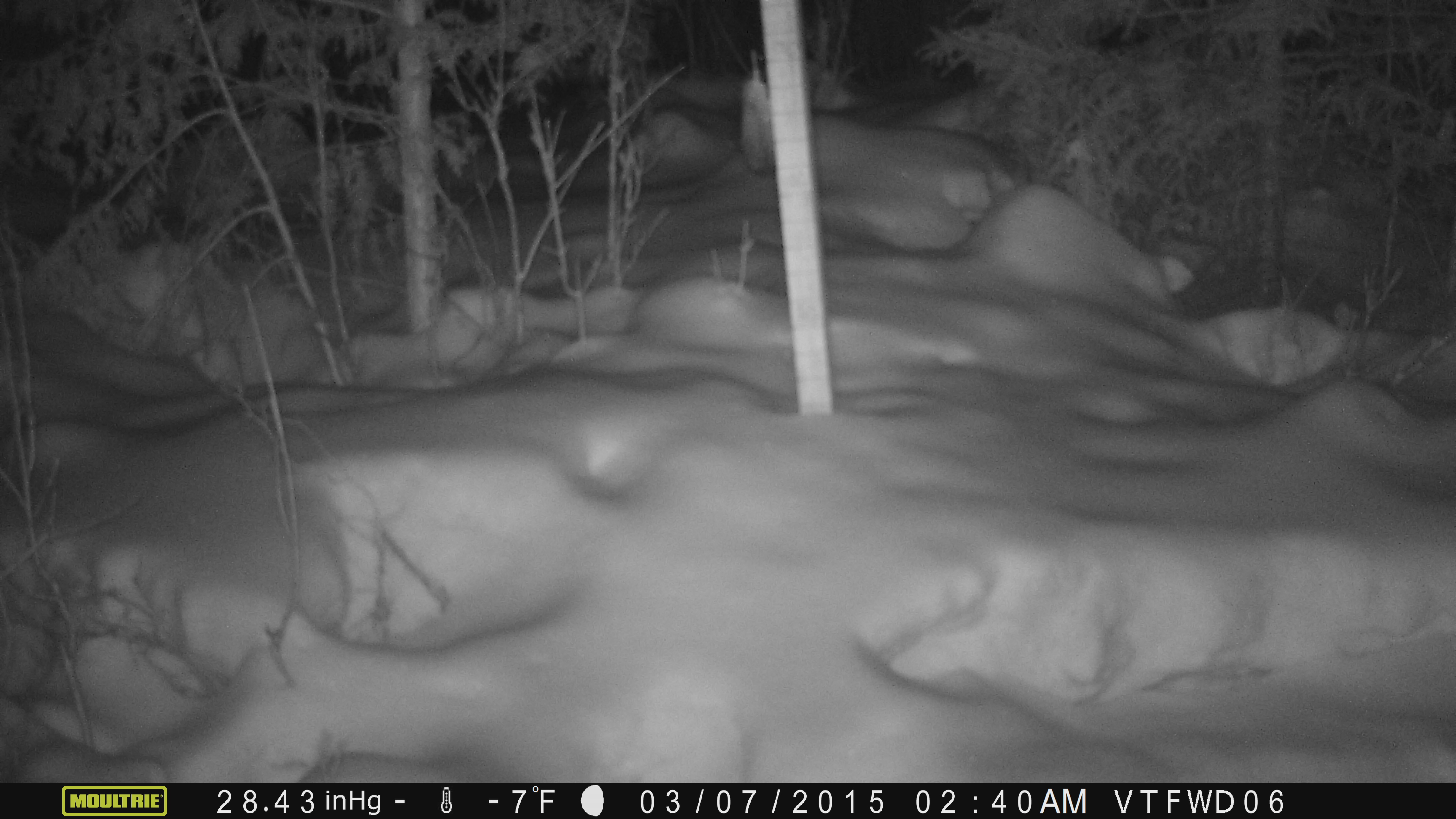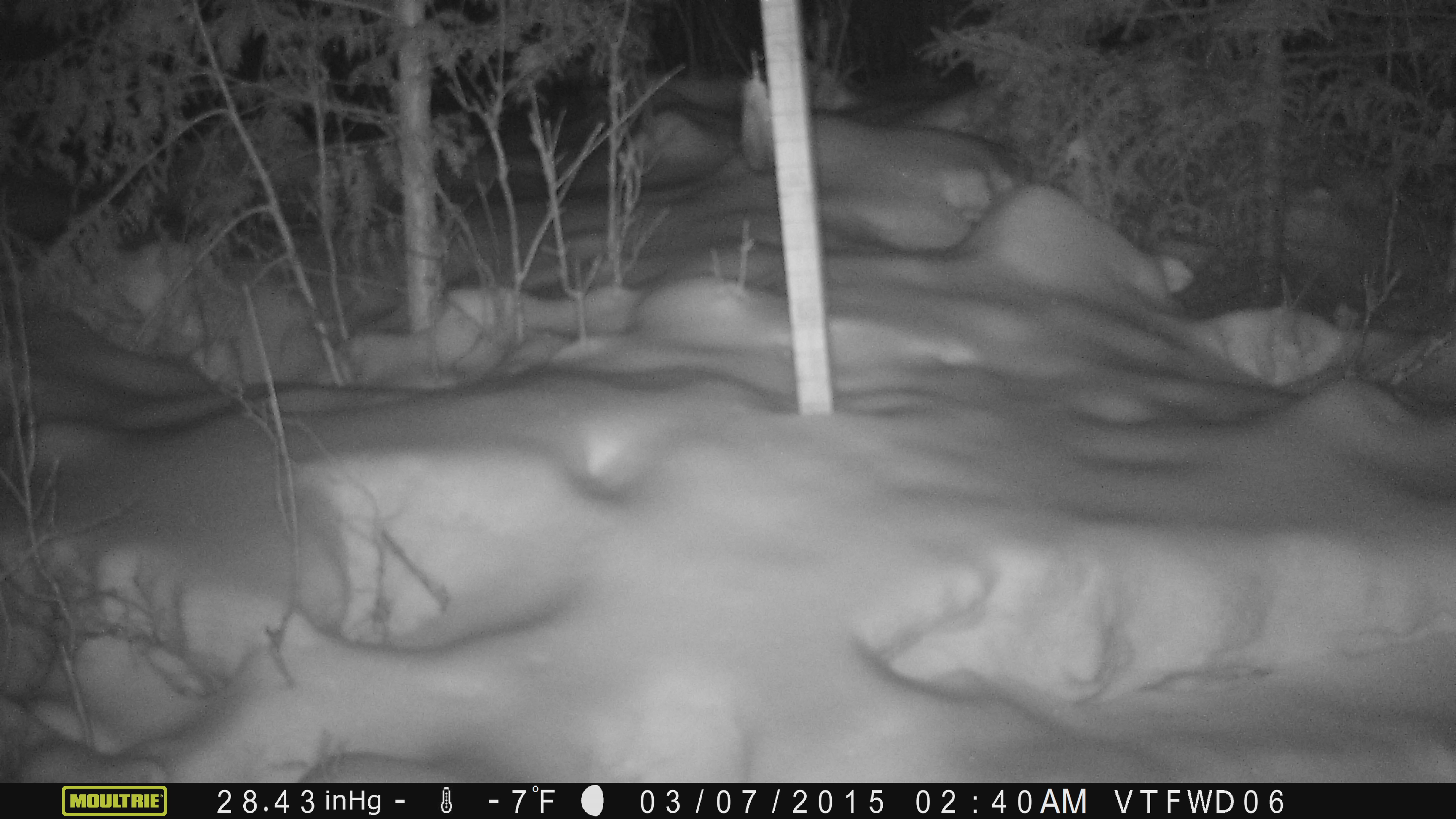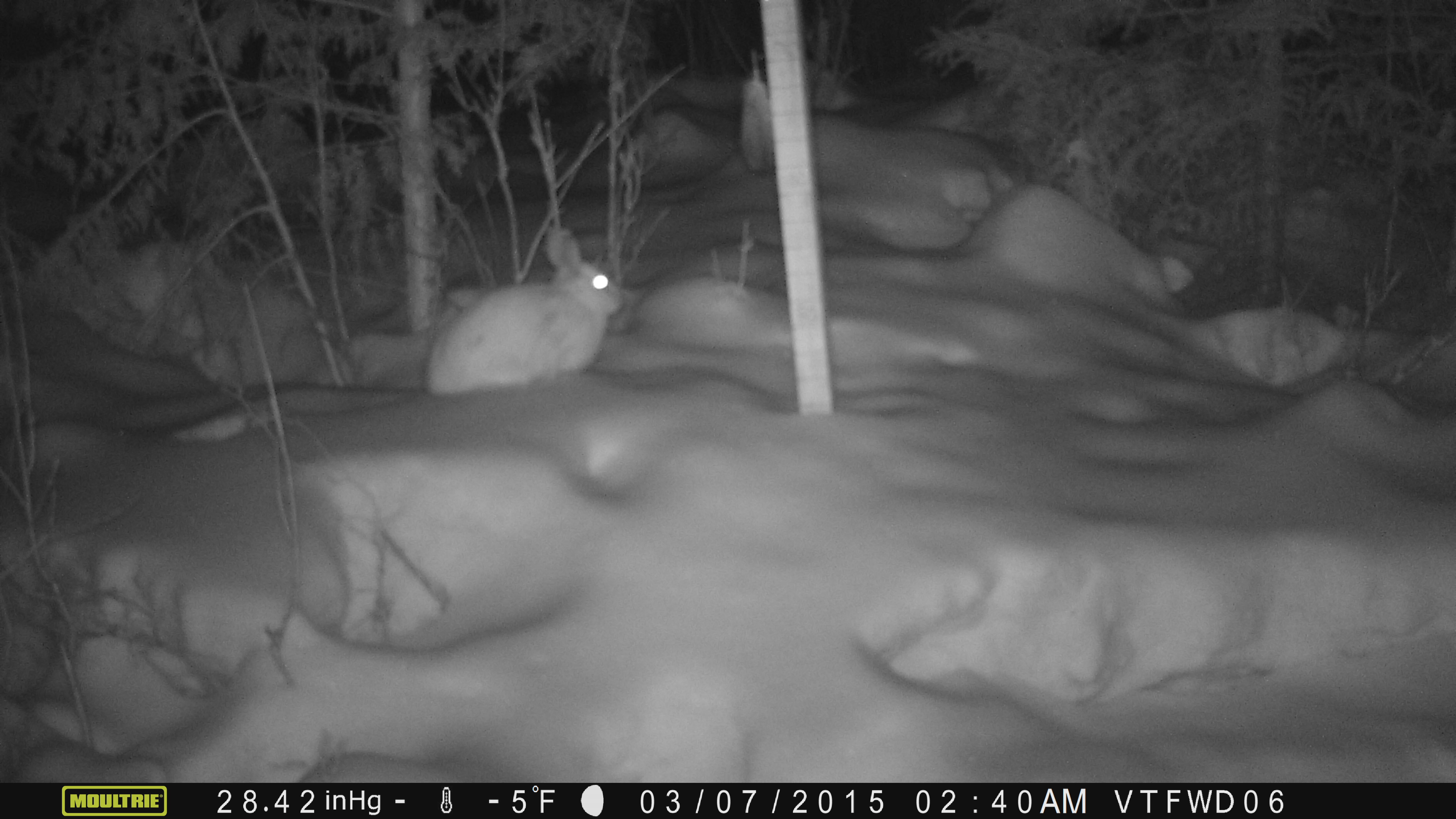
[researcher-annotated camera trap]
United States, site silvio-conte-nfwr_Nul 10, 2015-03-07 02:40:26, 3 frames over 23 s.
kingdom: Animalia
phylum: Chordata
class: Mammalia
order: Lagomorpha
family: Leporidae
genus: Lepus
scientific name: Lepus americanus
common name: snowshoe hare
Snowshoe hare (Lepus americanus).